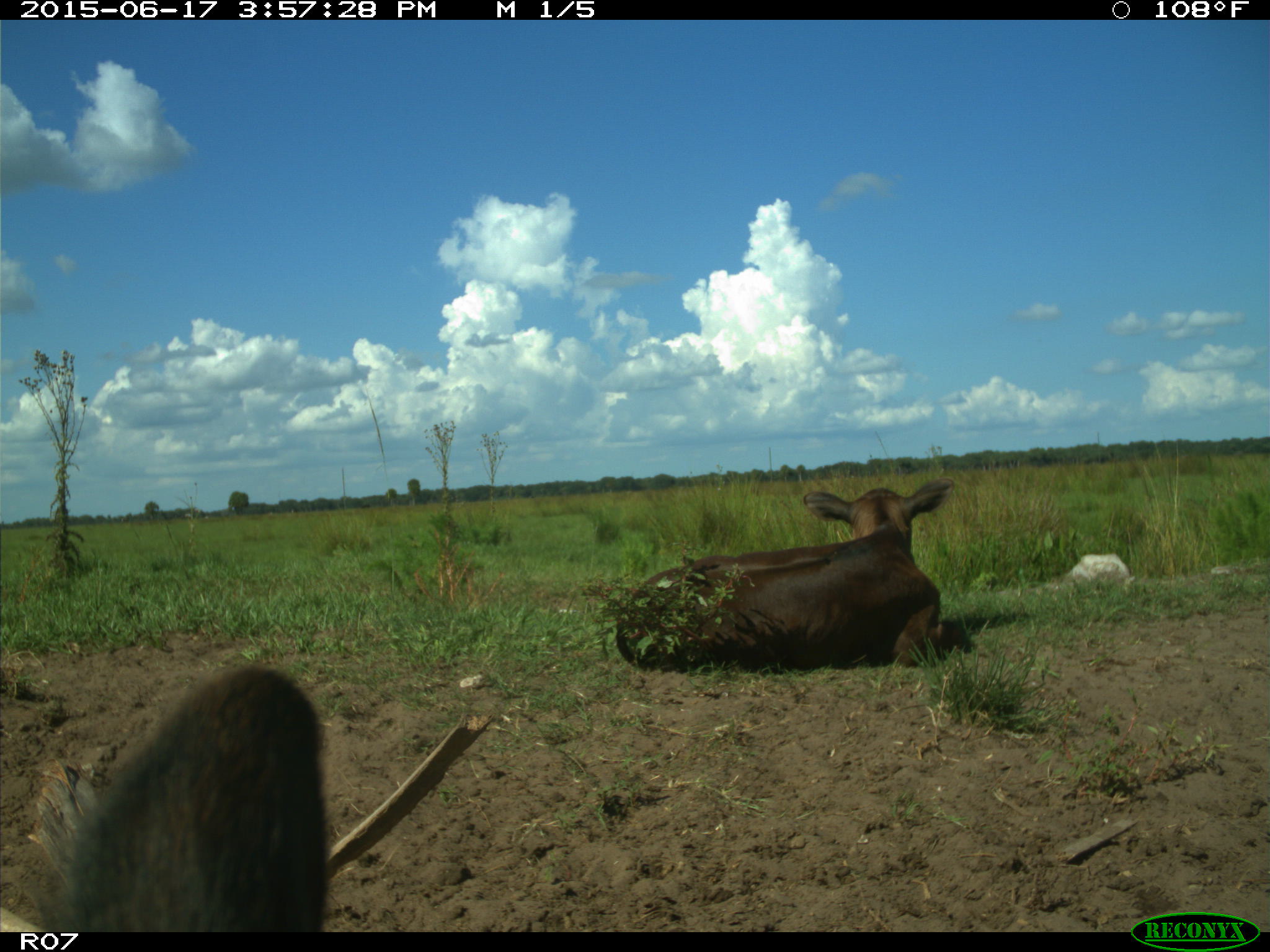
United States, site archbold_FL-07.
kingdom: Animalia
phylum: Chordata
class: Mammalia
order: Artiodactyla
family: Bovidae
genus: Bos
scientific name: Bos taurus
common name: domestic cow